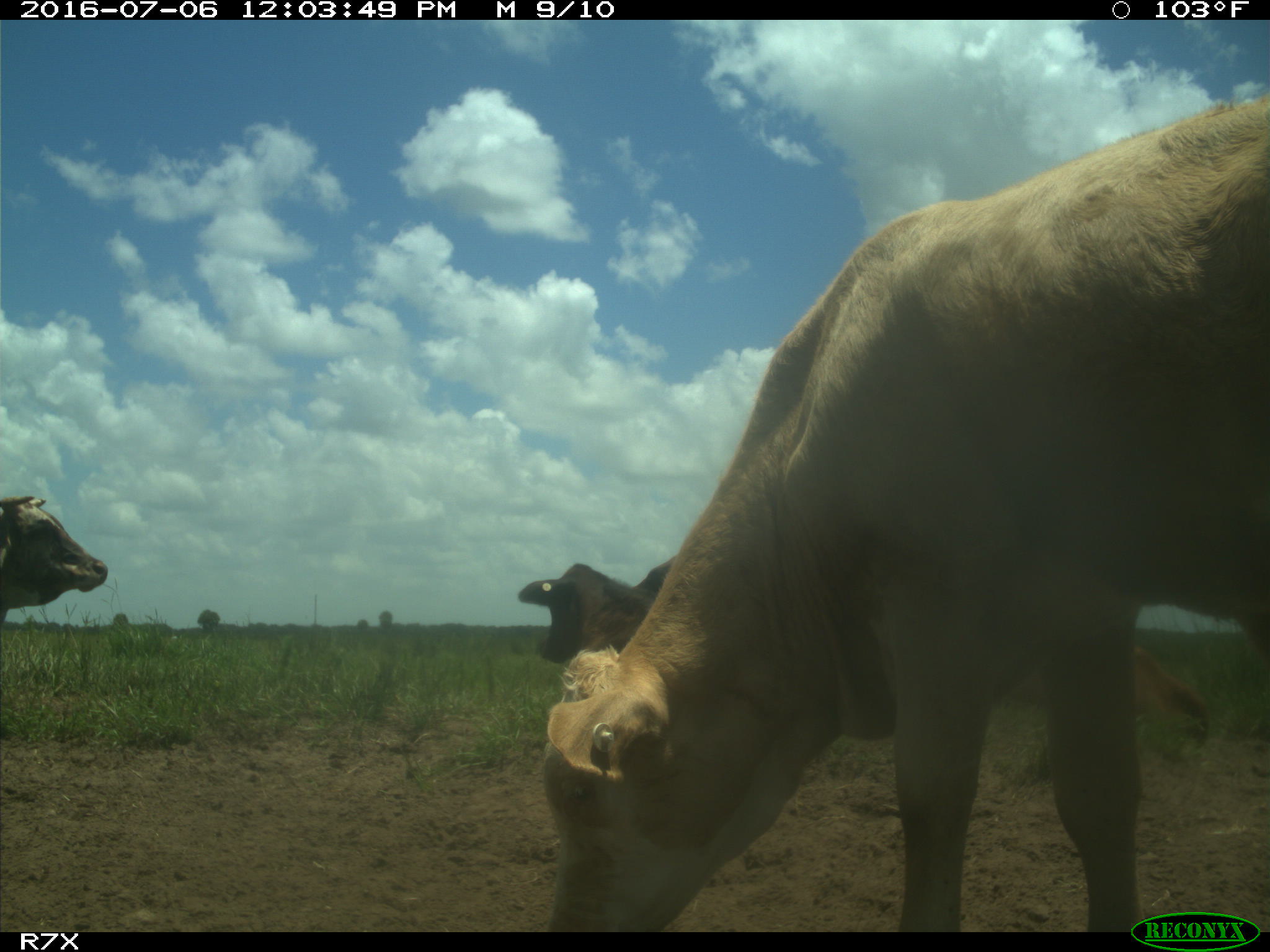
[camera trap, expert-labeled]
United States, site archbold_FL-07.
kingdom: Animalia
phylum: Chordata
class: Mammalia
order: Artiodactyla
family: Bovidae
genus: Bos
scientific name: Bos taurus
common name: domestic cow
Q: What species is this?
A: Bos taurus (domestic cow).